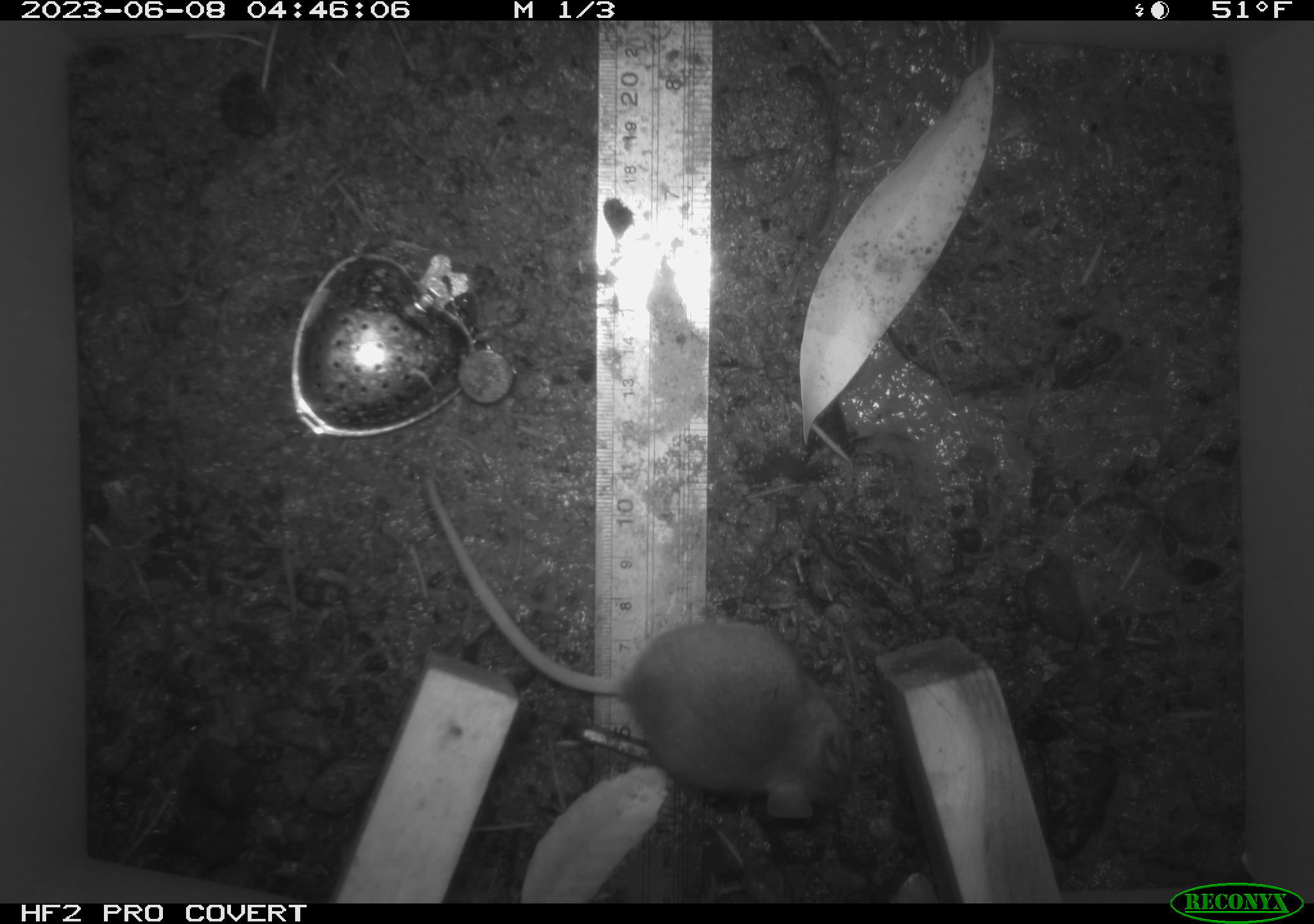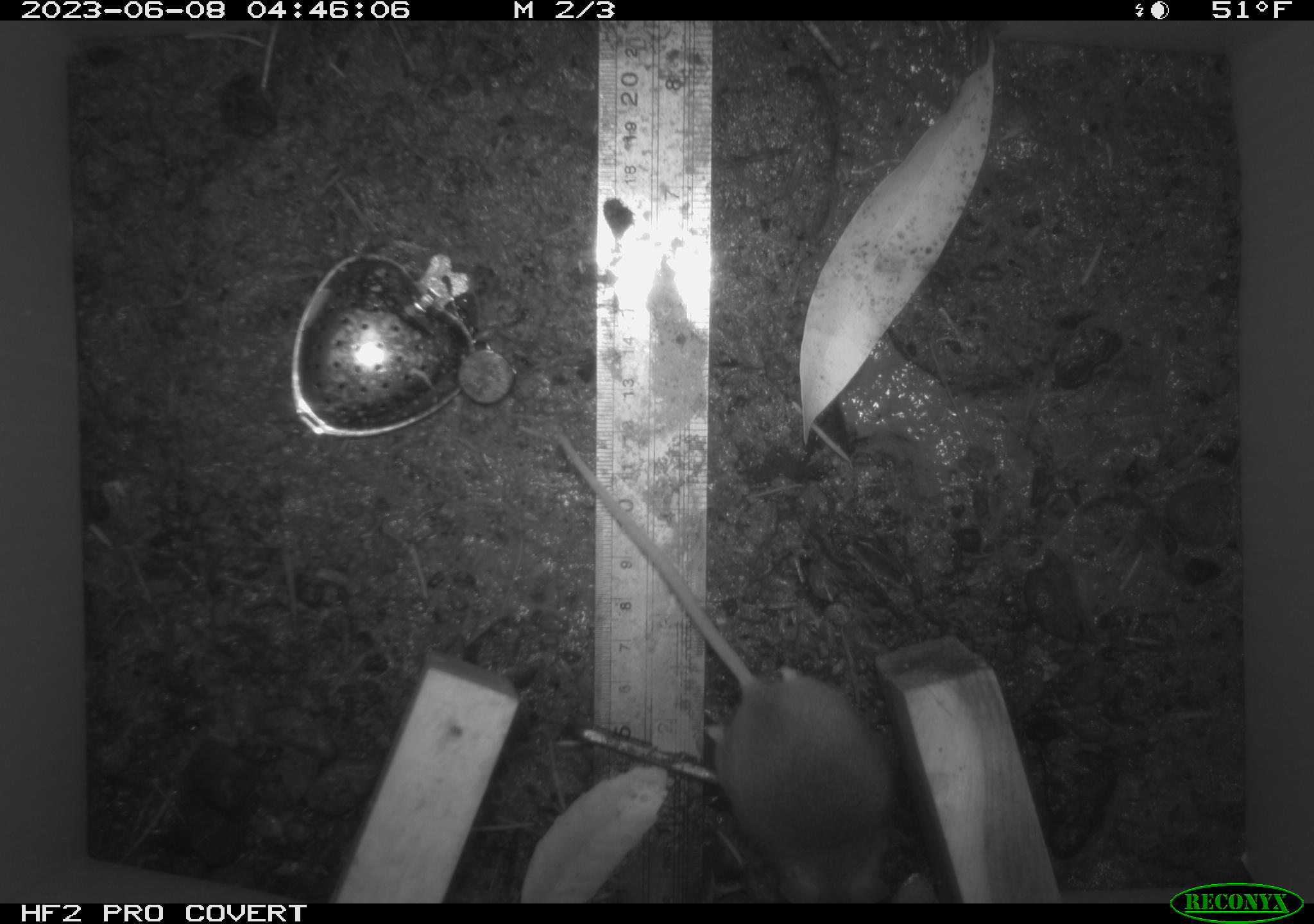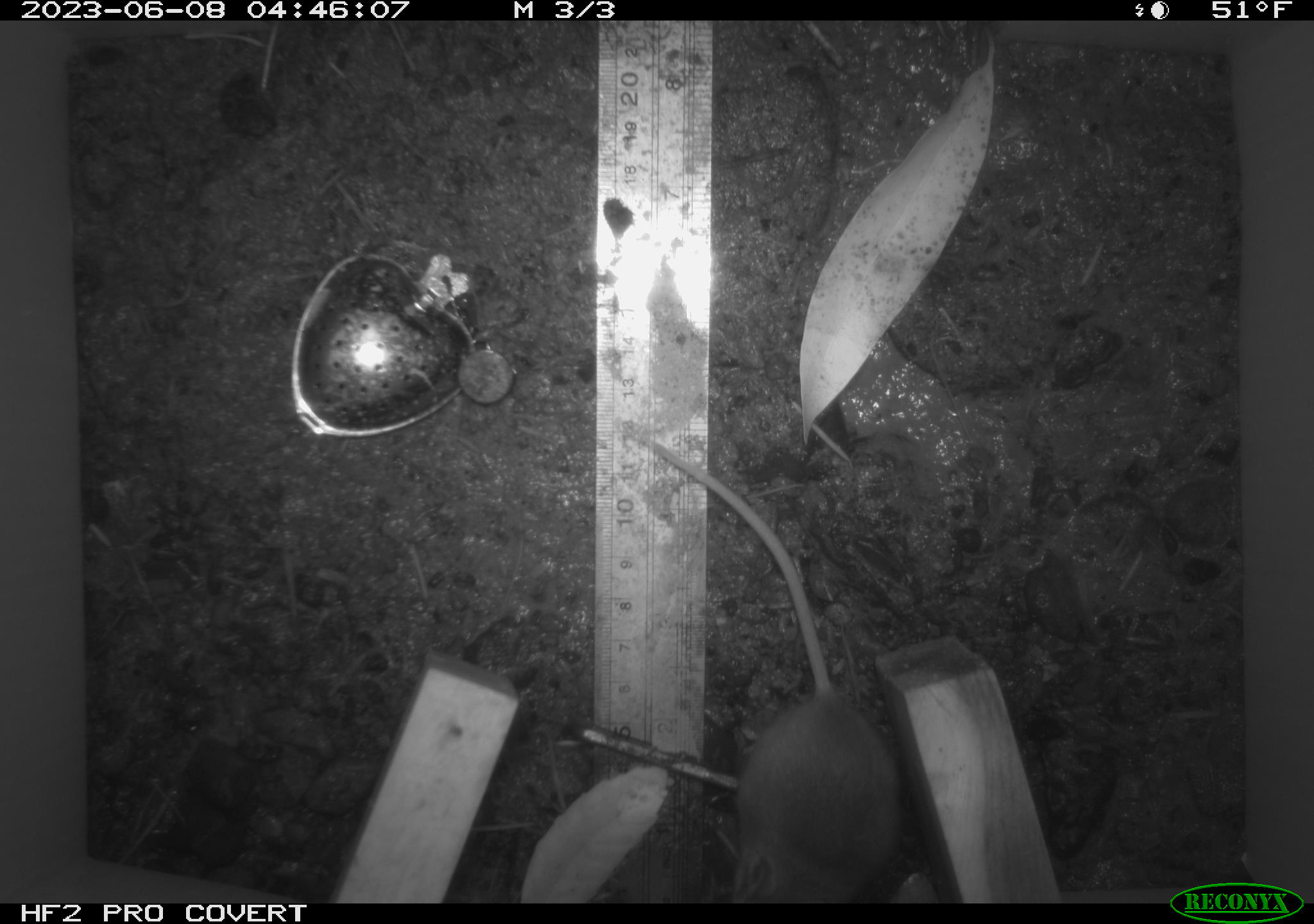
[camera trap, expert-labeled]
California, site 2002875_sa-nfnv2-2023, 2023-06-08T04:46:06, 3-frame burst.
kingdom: Animalia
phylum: Chordata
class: Mammalia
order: Rodentia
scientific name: Rodentia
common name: mouse species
Mouse species (Rodentia).